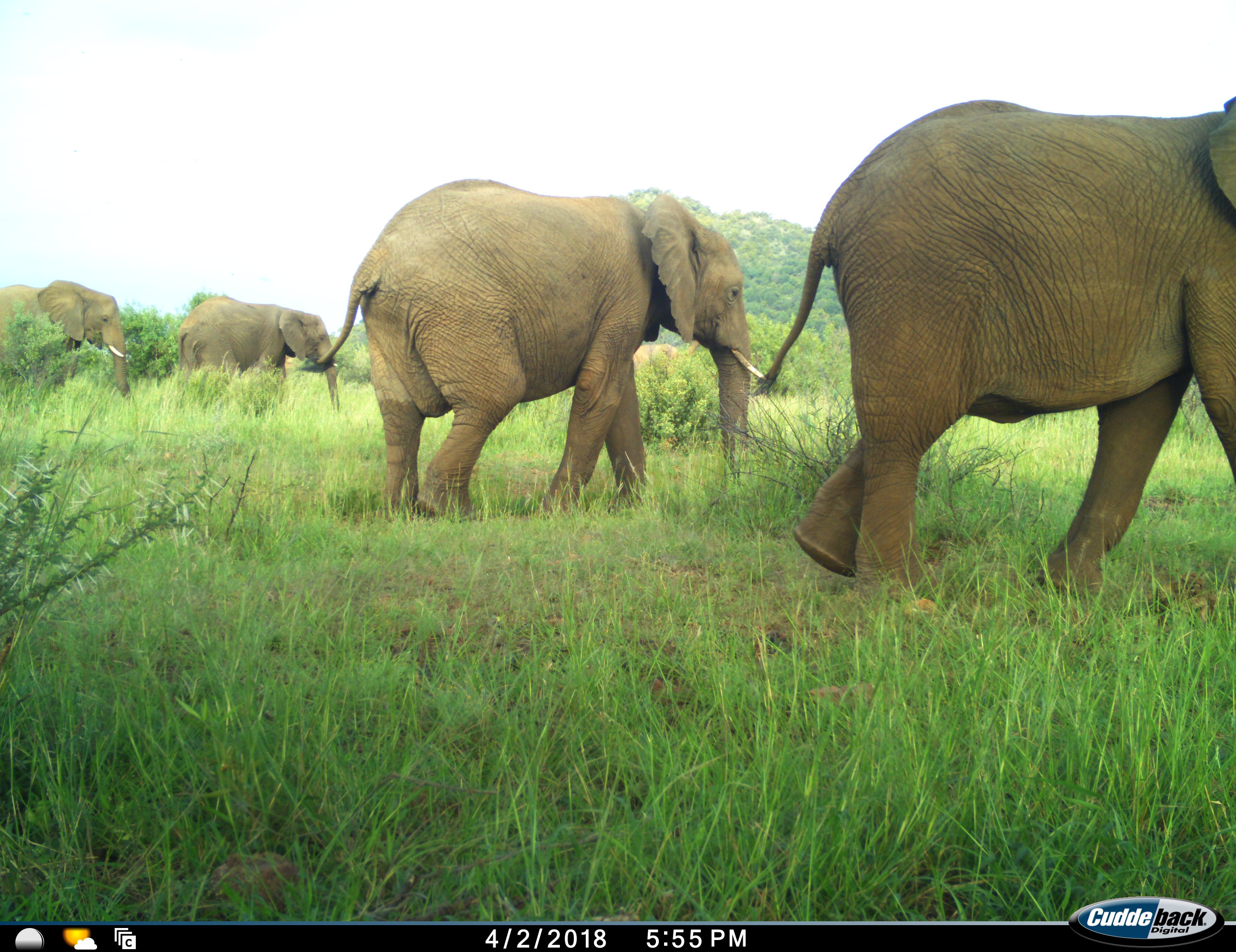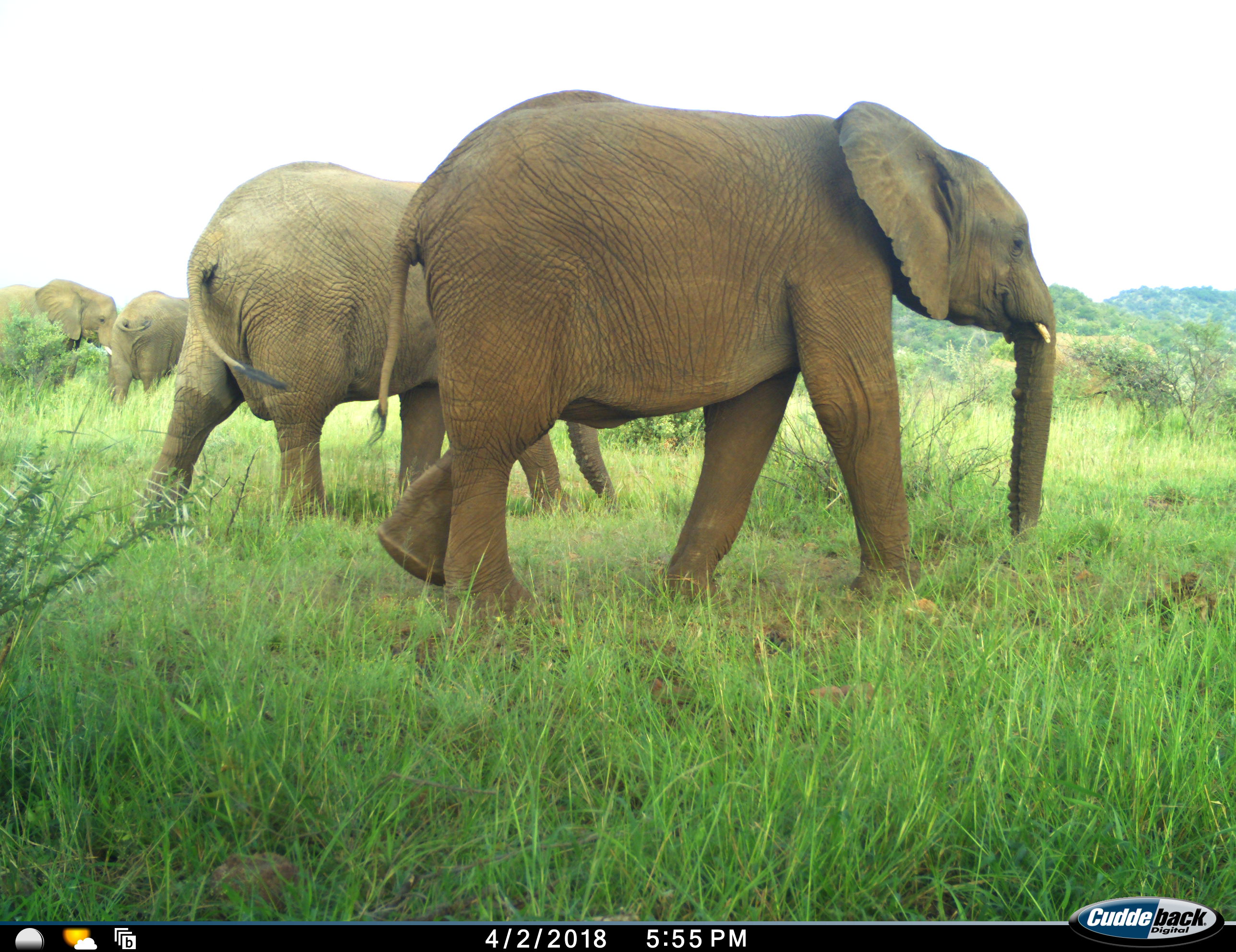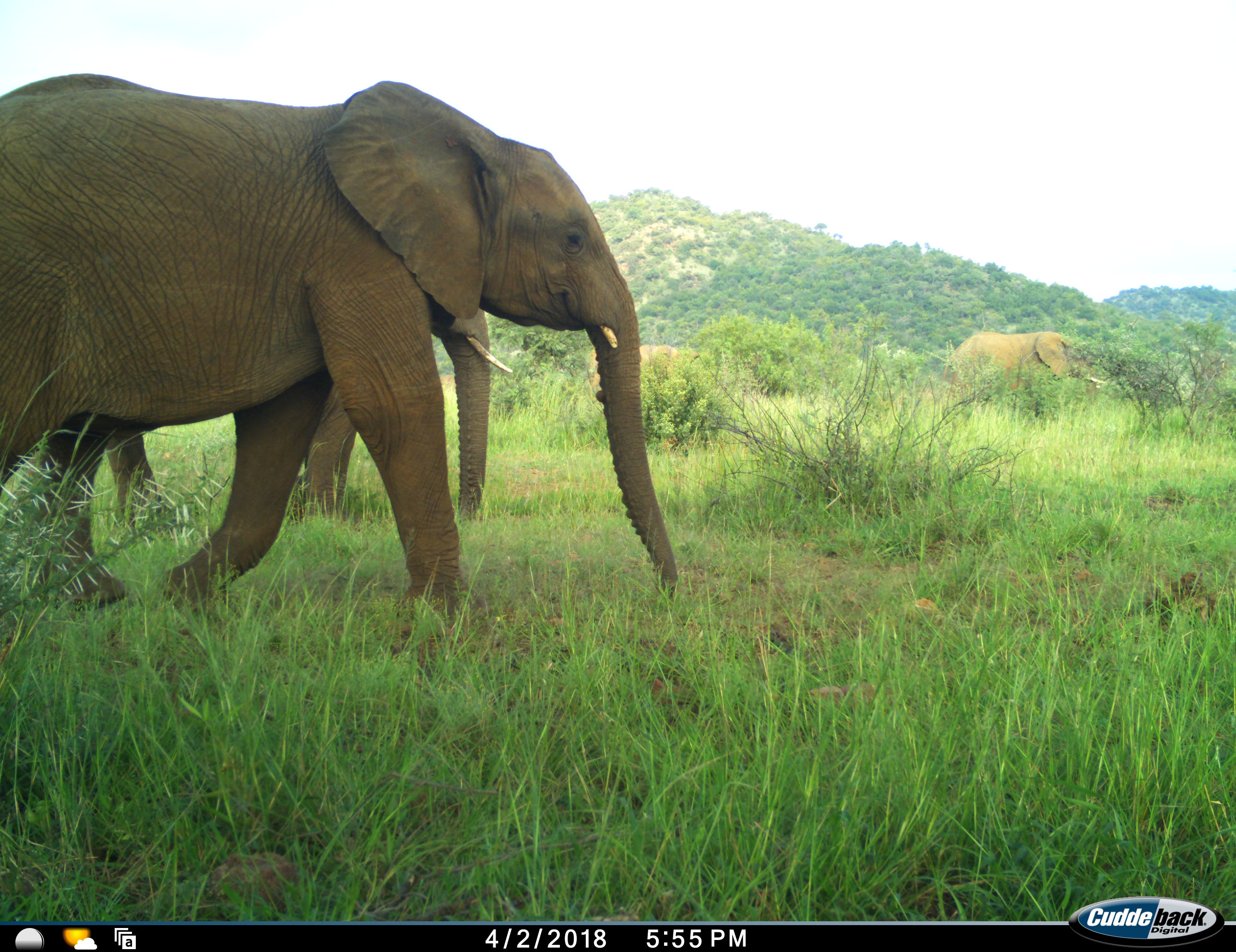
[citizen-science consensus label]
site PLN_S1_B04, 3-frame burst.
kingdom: Animalia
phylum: Chordata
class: Mammalia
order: Proboscidea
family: Elephantidae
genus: Loxodonta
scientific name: Loxodonta africana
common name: african bush elephant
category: elephant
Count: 4.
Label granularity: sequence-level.